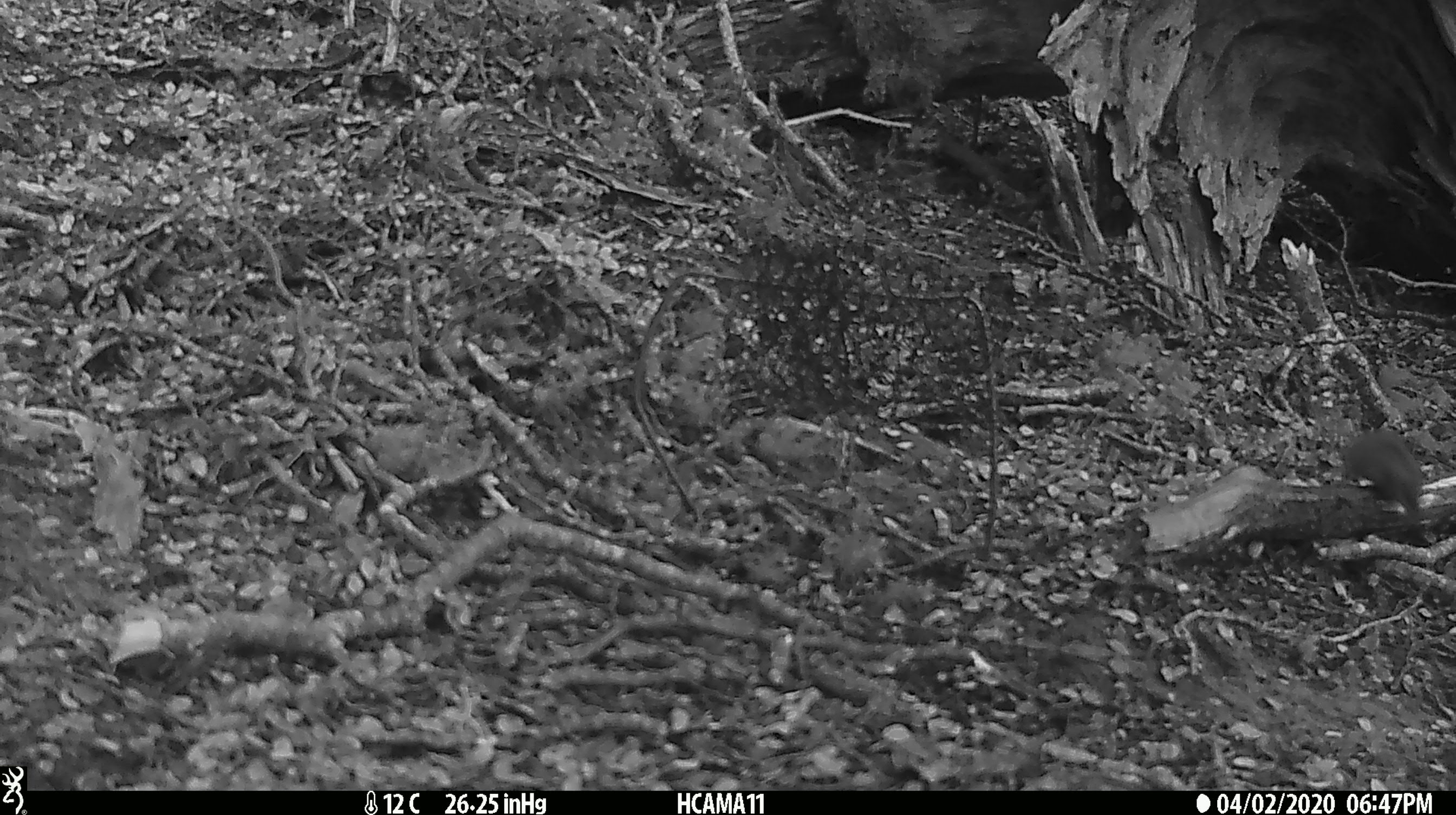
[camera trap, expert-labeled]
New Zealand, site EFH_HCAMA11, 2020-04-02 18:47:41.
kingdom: Animalia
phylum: Chordata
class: Mammalia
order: Rodentia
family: Muridae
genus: Mus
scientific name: Mus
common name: mouse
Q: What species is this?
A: Mouse (Mus).